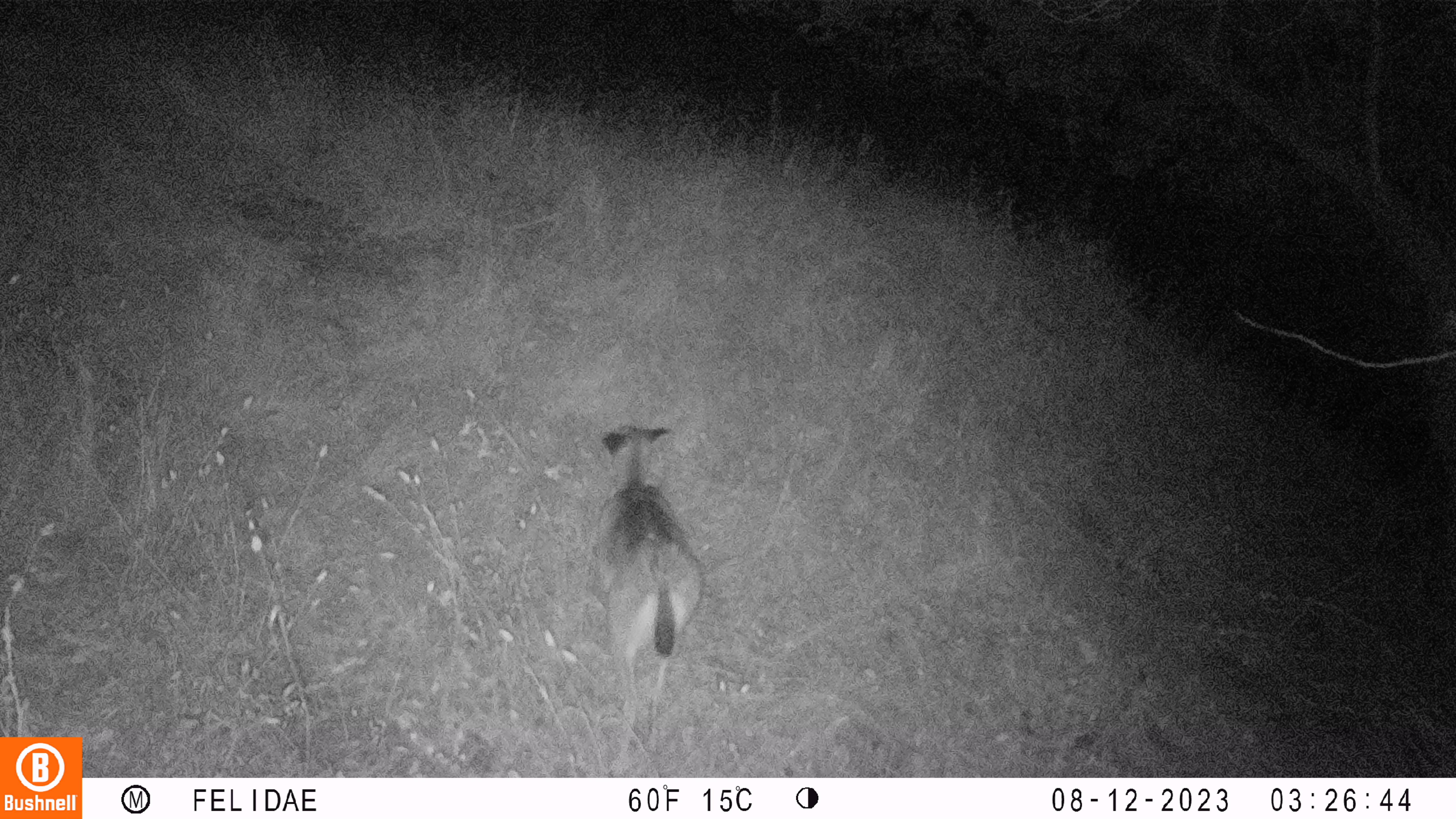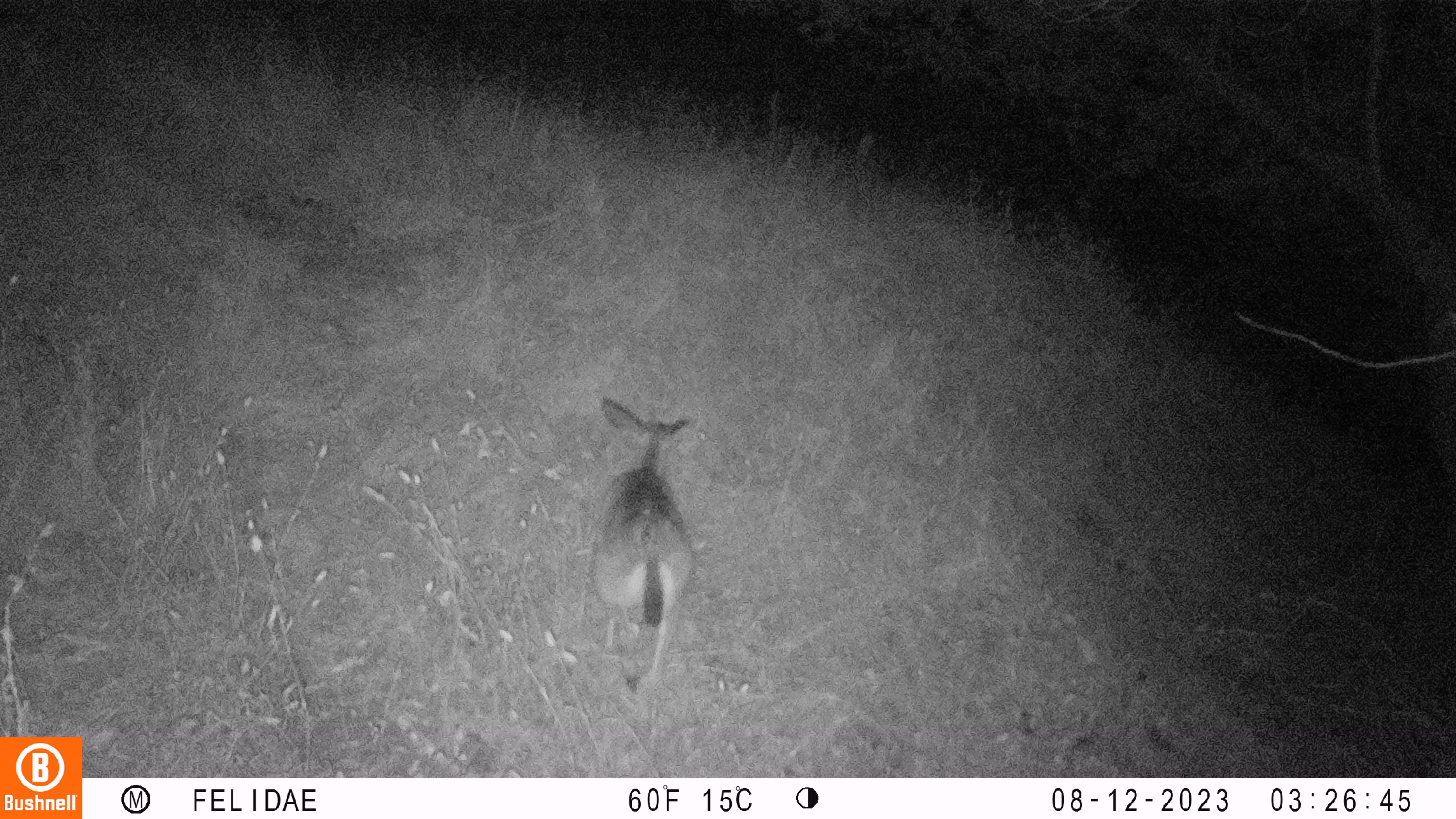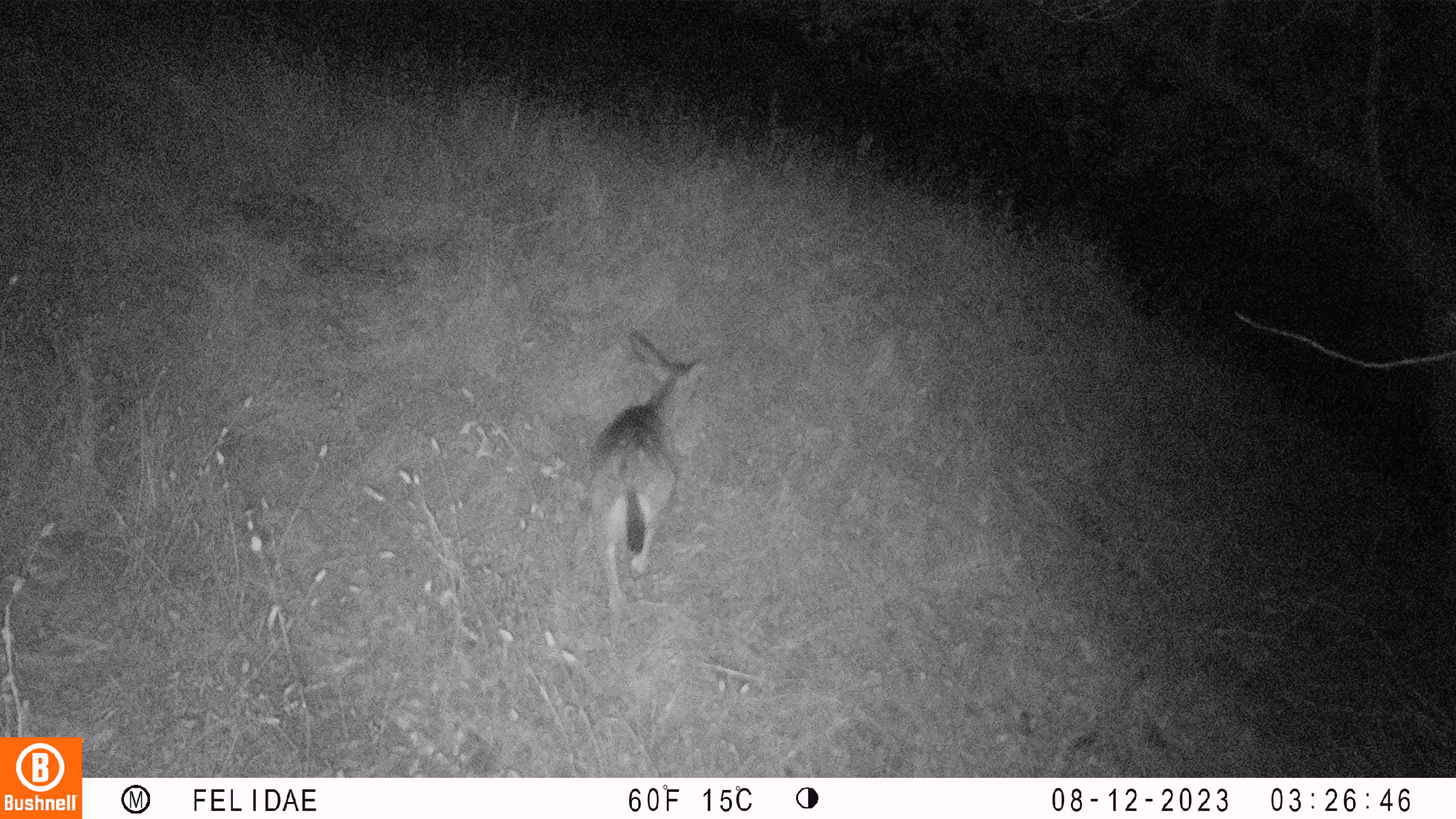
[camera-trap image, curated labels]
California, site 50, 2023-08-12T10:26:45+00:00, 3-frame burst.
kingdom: Animalia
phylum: Chordata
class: Mammalia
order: Artiodactyla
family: Cervidae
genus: Odocoileus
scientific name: Odocoileus hemionus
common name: mule deer